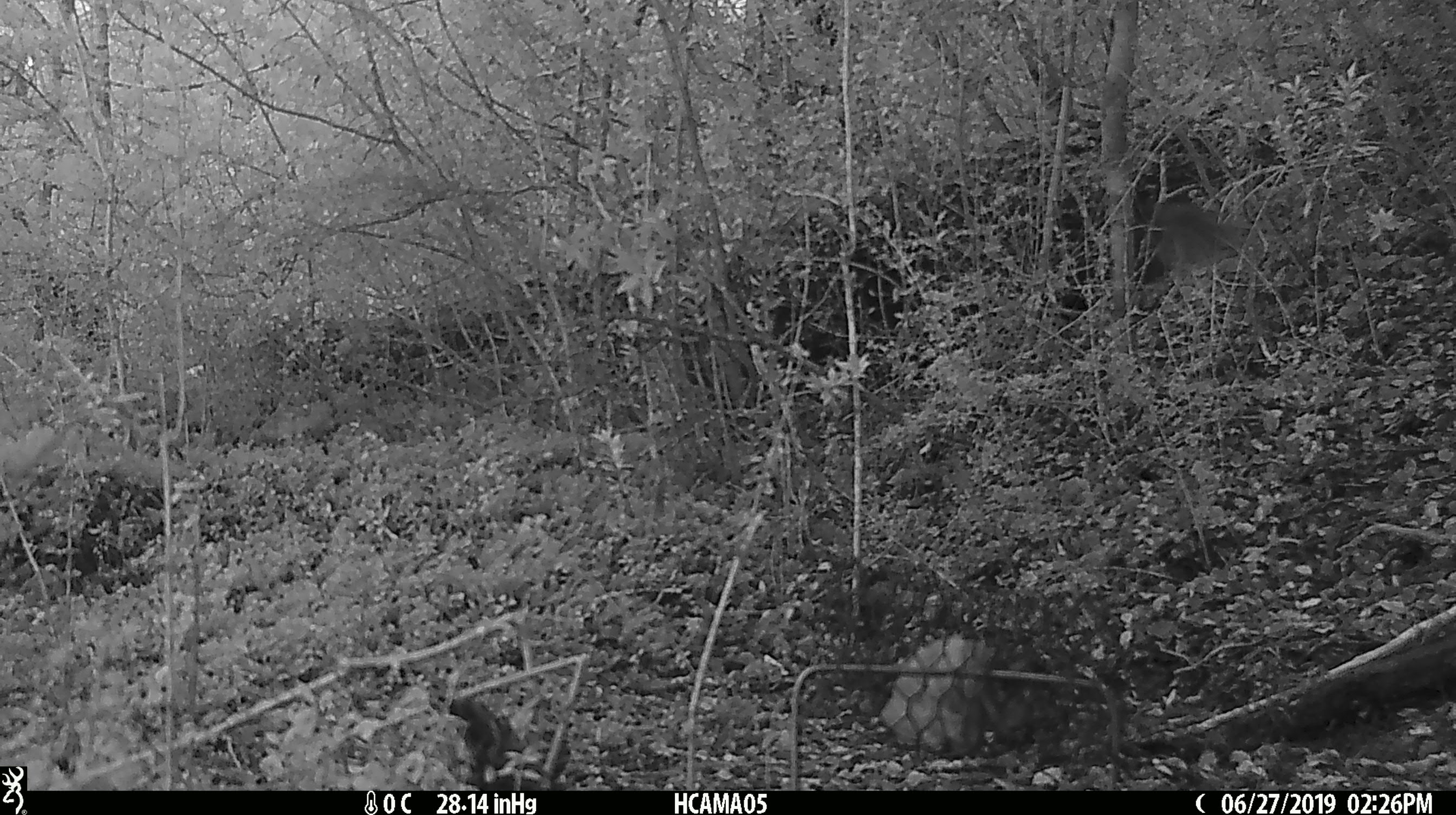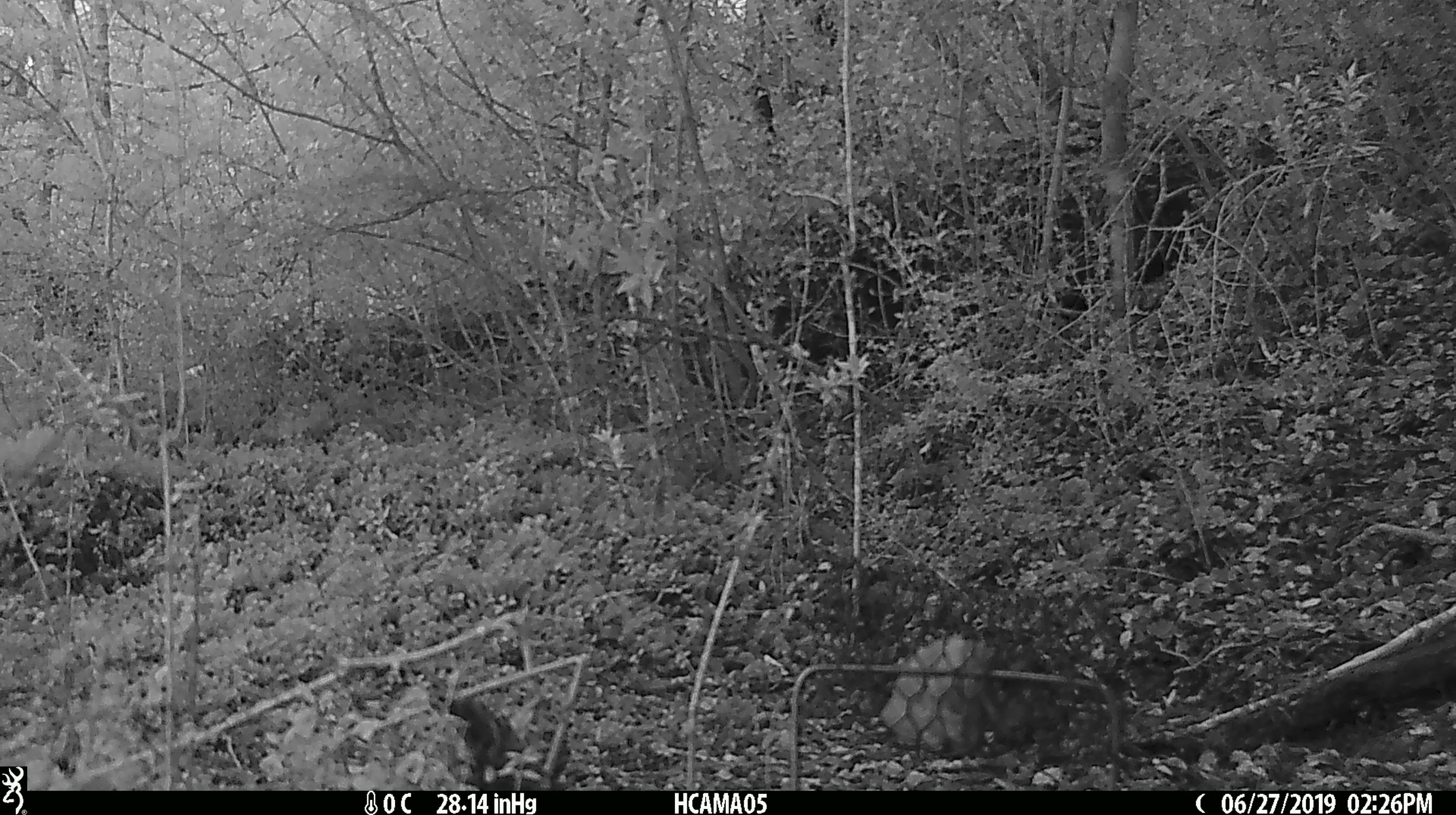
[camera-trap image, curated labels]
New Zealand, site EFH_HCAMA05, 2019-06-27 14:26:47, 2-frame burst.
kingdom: Animalia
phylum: Chordata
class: Aves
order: Passeriformes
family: Petroicidae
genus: Petroica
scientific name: Petroica australis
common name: new zealand robin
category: robin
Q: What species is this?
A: Robin (new zealand robin) (Petroica australis).